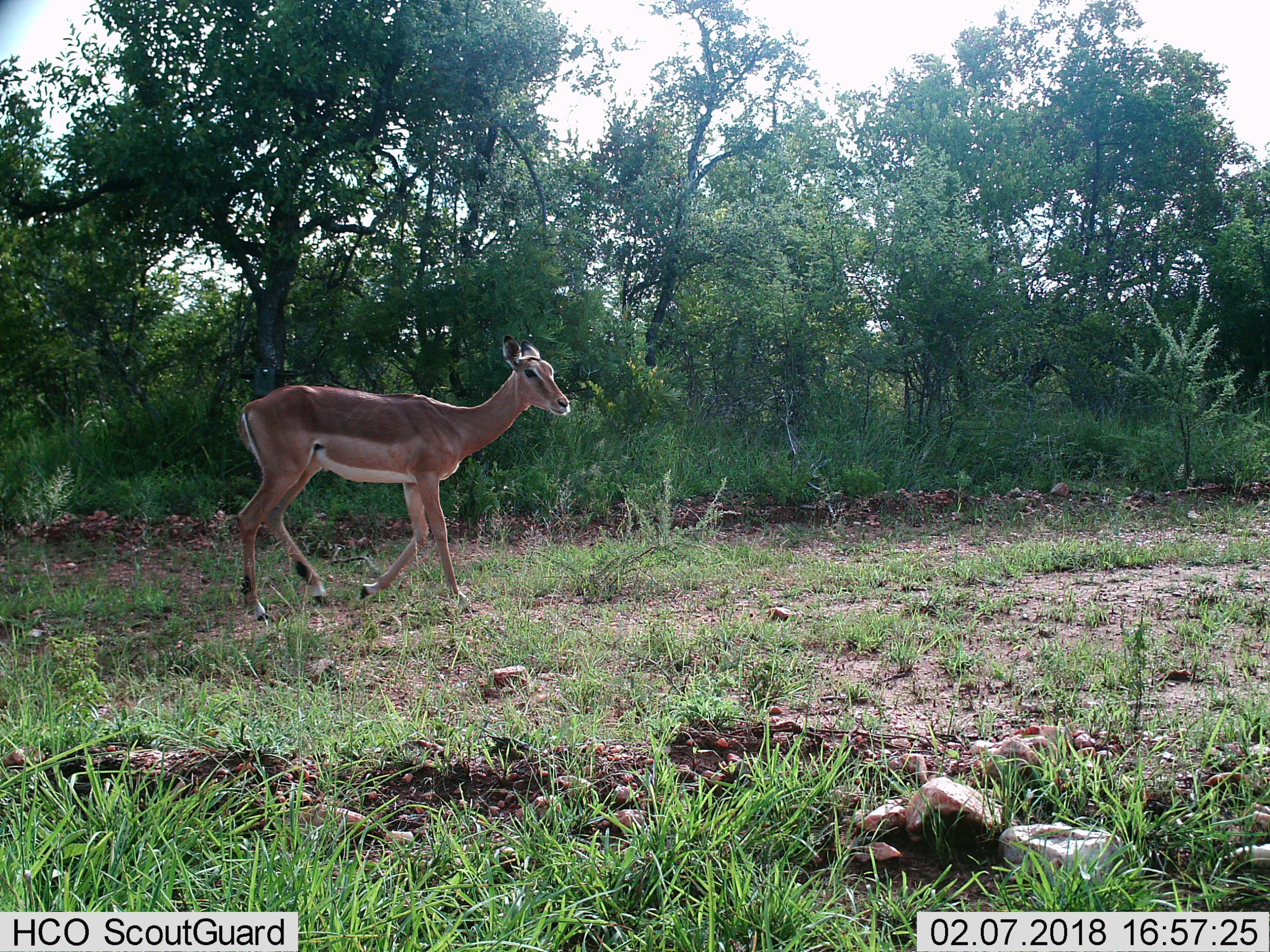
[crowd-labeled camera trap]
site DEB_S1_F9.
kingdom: Animalia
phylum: Chordata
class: Mammalia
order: Artiodactyla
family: Bovidae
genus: Aepyceros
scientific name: Aepyceros melampus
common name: impala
Impala (Aepyceros melampus), count 1. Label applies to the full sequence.